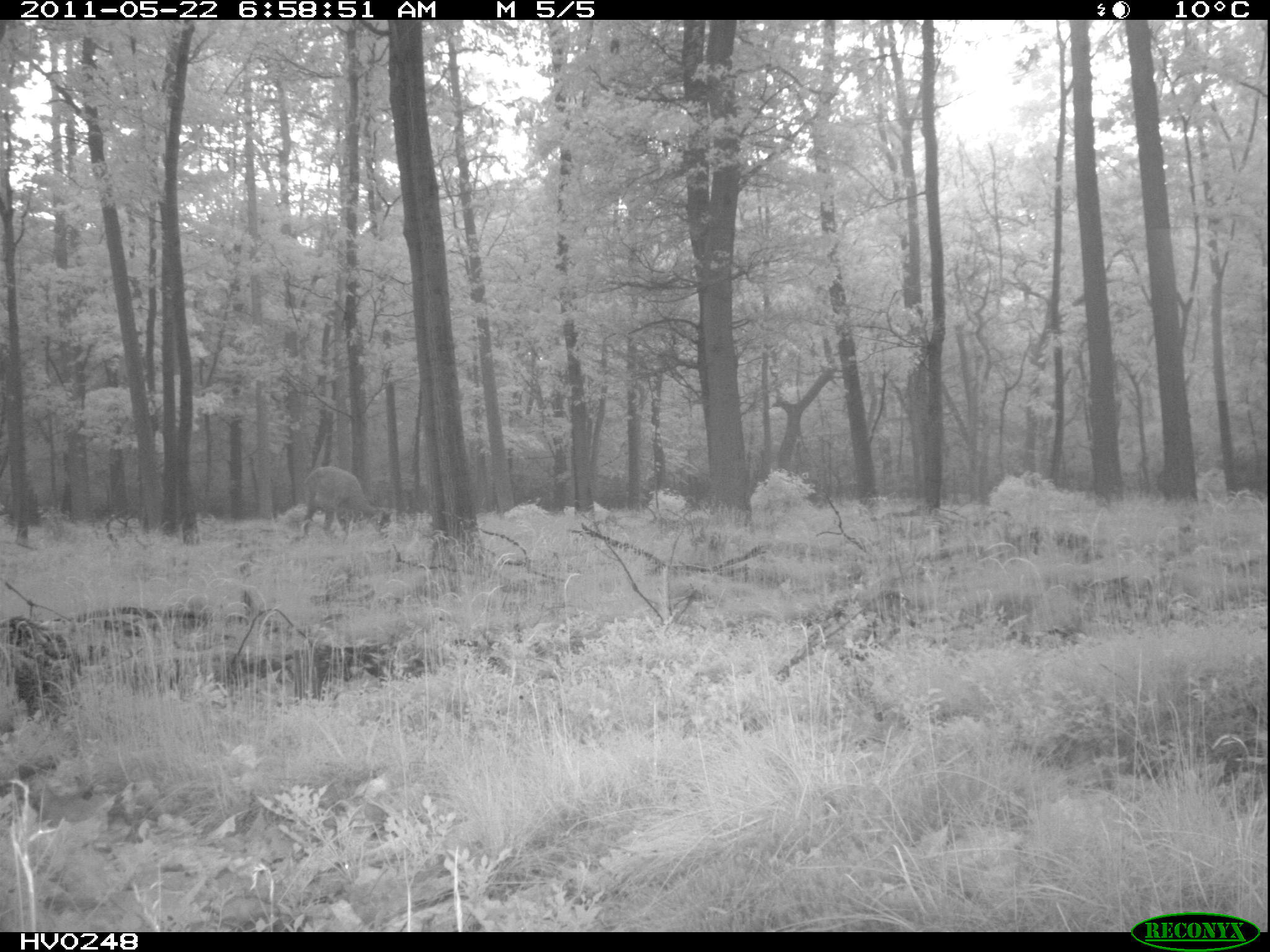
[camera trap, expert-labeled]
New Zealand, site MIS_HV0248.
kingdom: Animalia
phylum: Chordata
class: Mammalia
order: Artiodactyla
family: Cervidae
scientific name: Cervidae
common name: deer